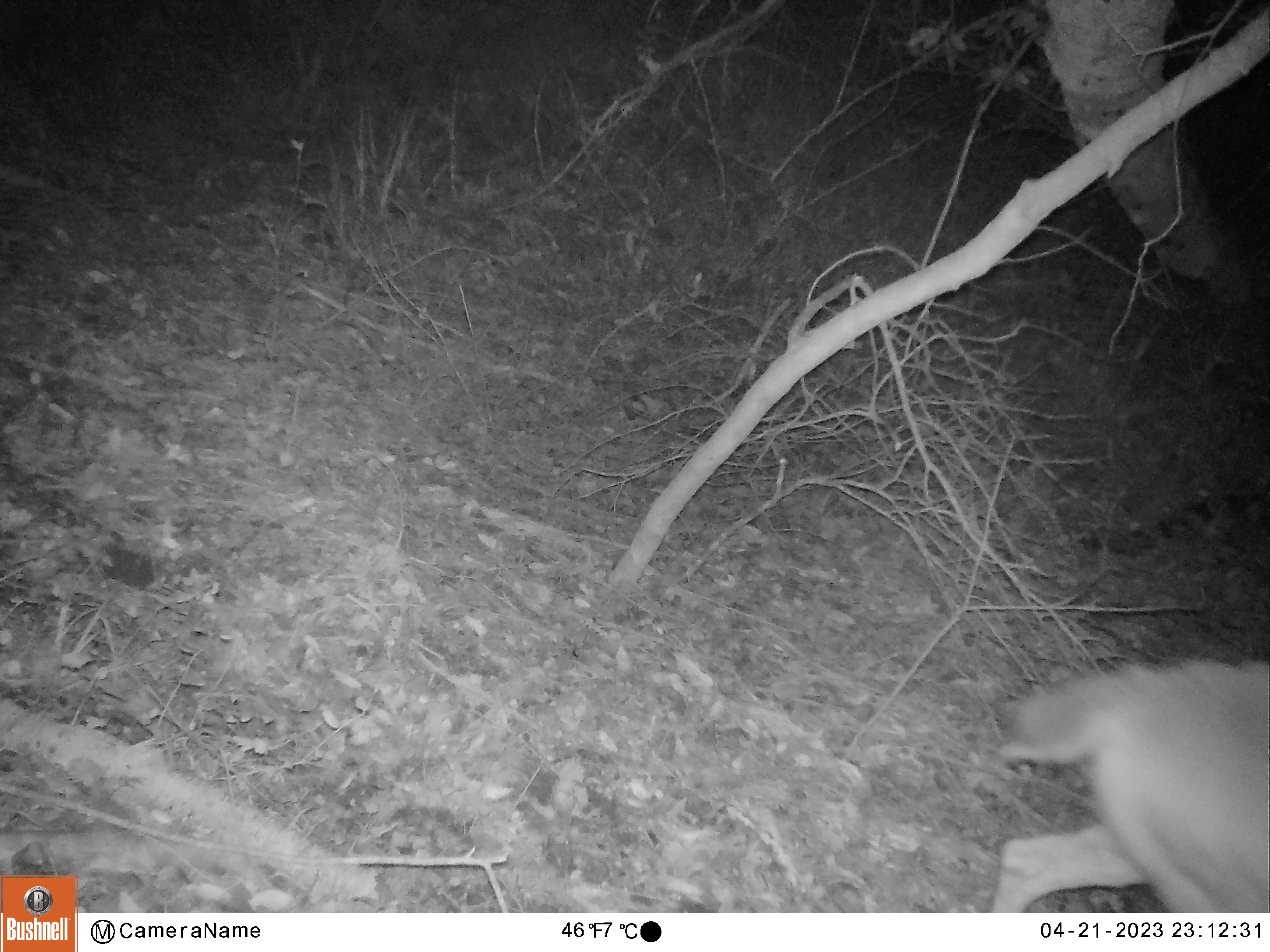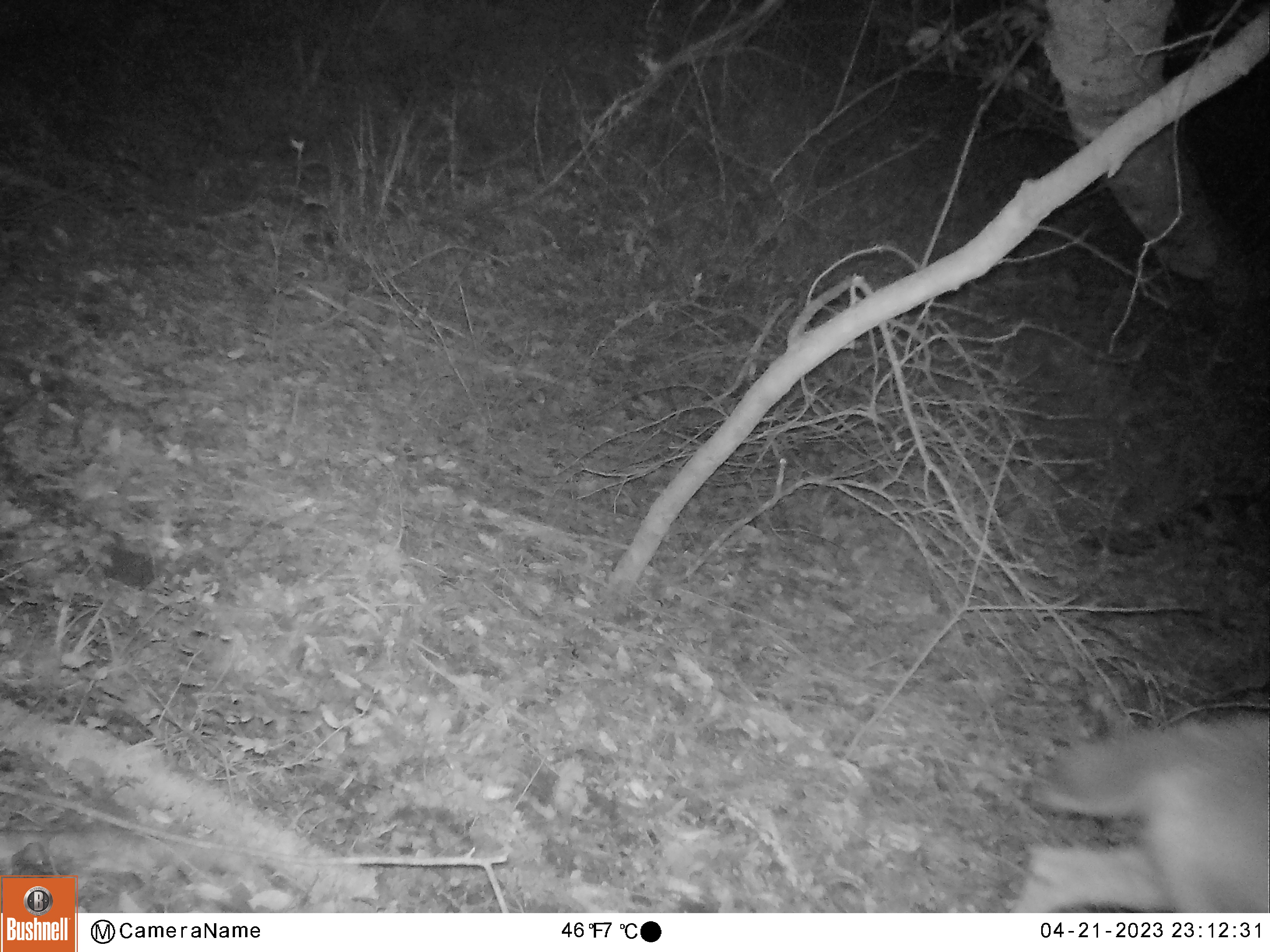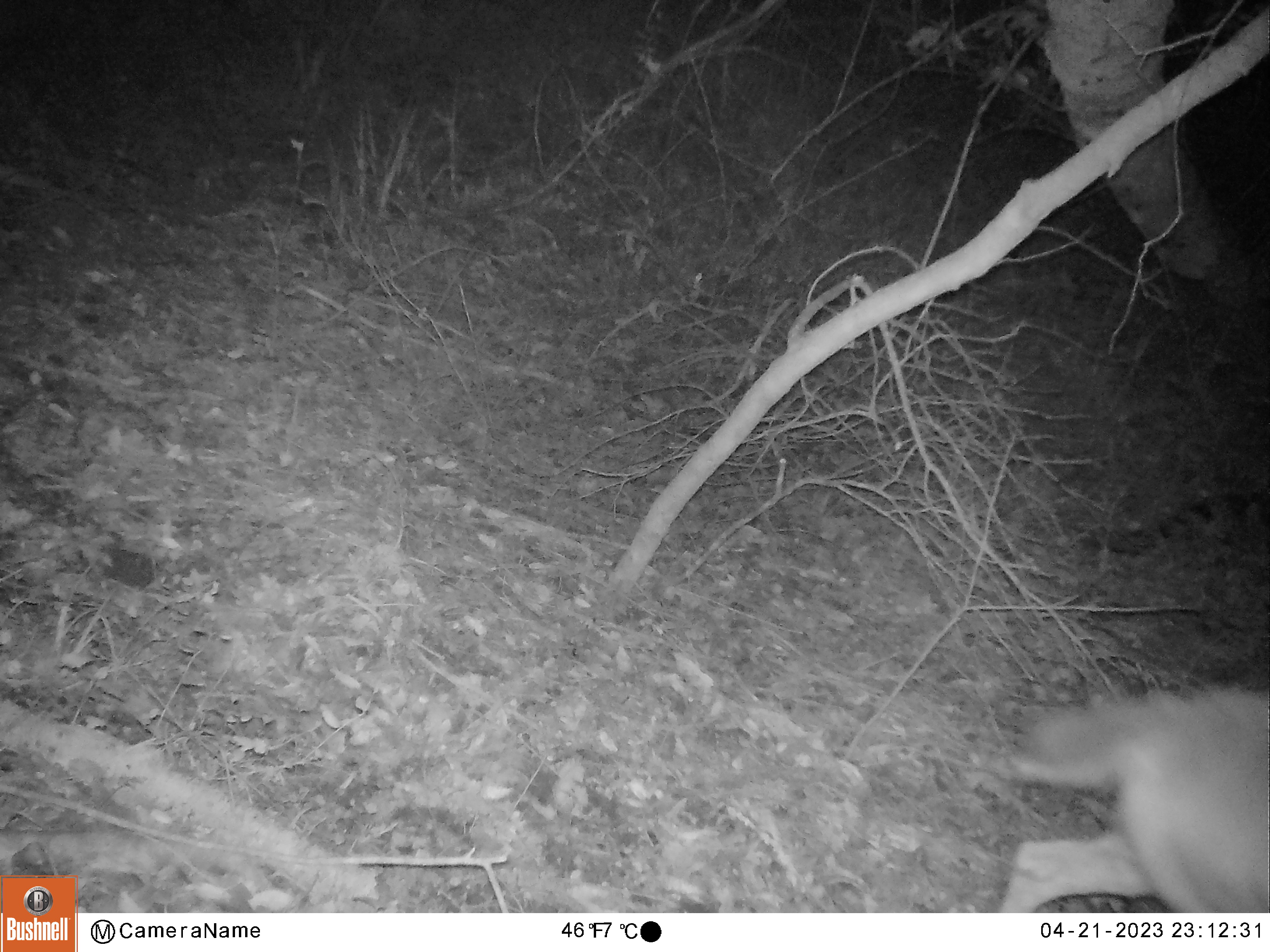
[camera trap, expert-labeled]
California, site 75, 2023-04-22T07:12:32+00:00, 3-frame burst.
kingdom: Animalia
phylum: Chordata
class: Mammalia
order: Artiodactyla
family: Cervidae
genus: Odocoileus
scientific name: Odocoileus hemionus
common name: mule deer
Mule deer (Odocoileus hemionus).